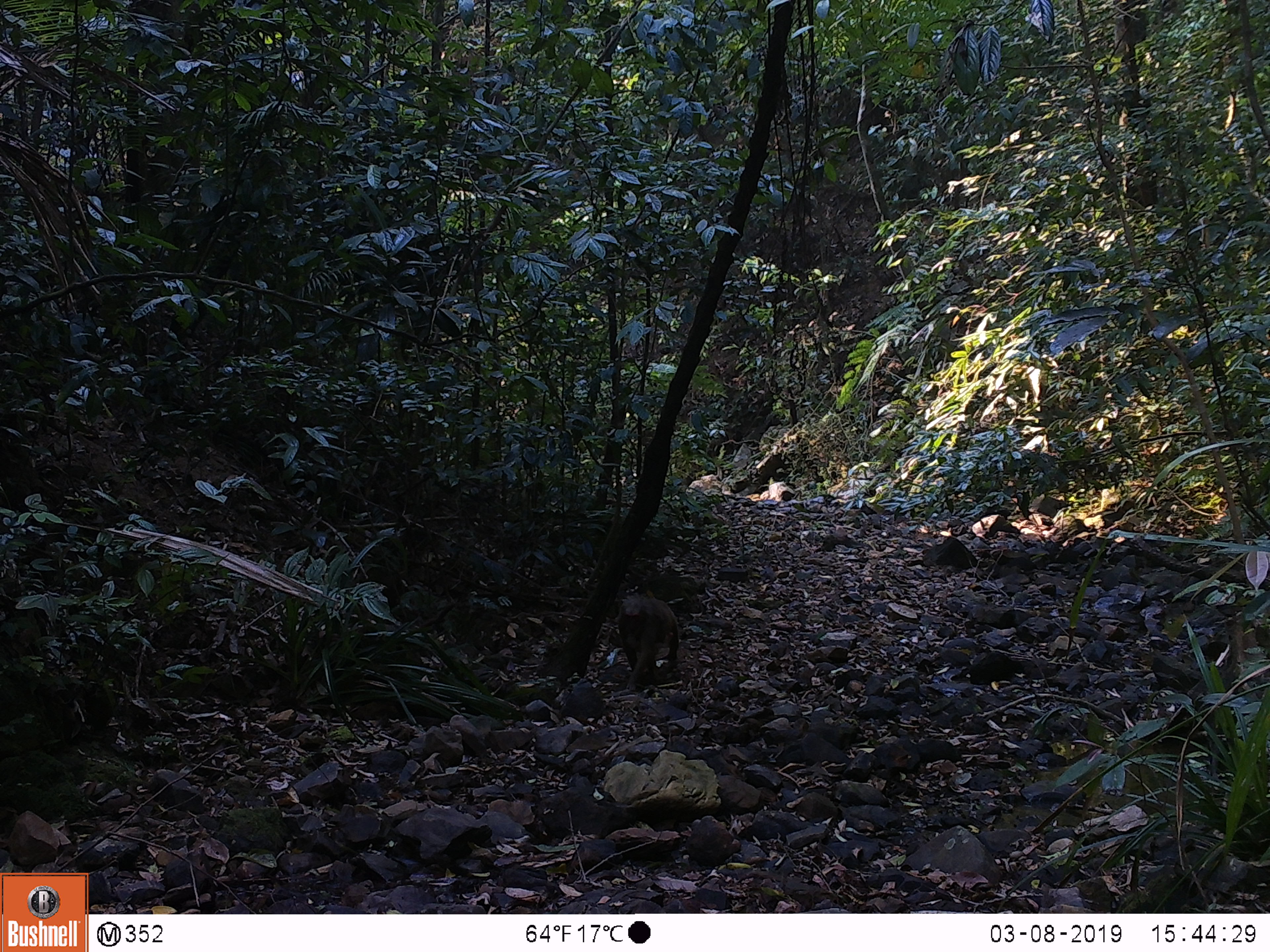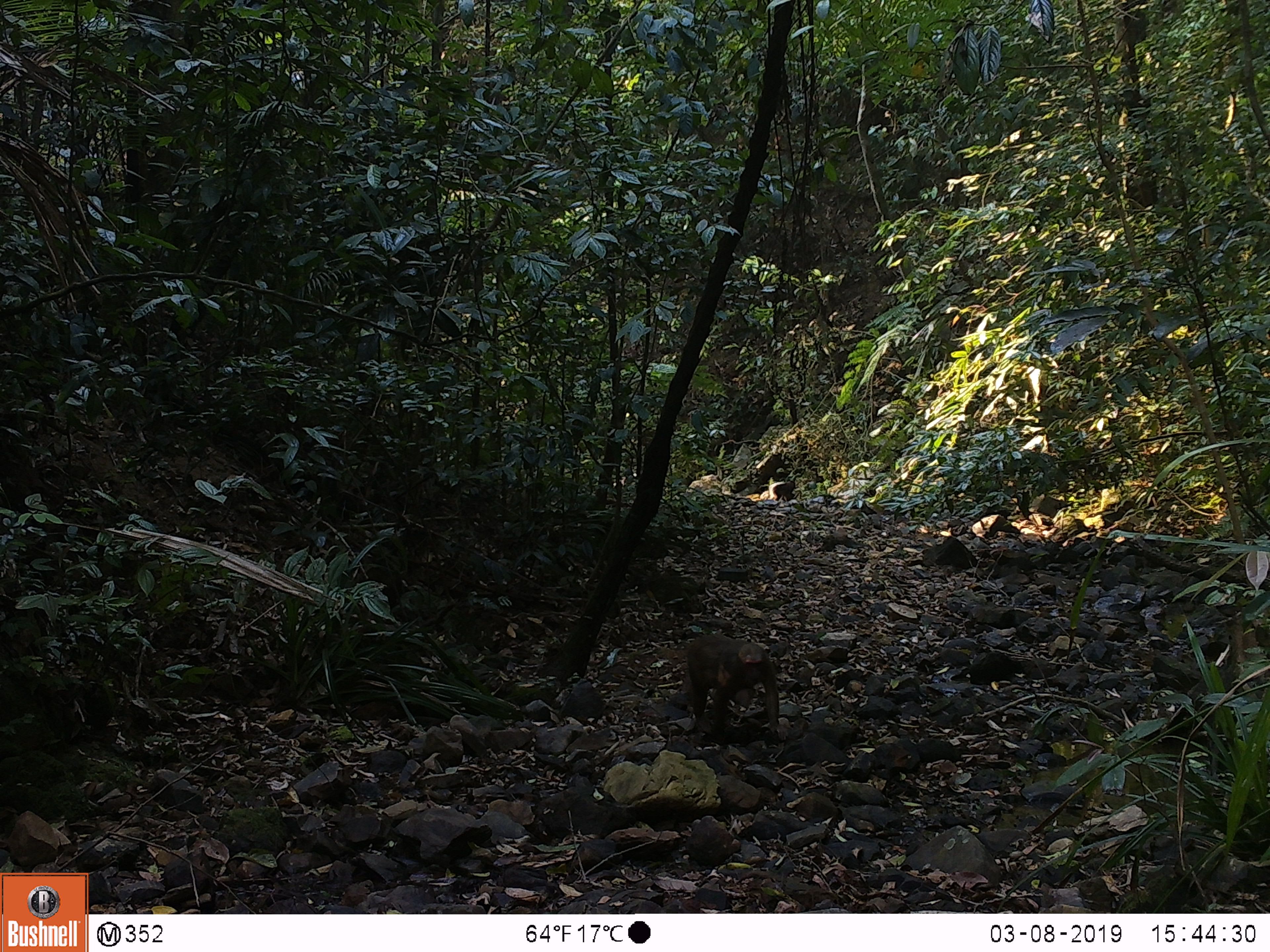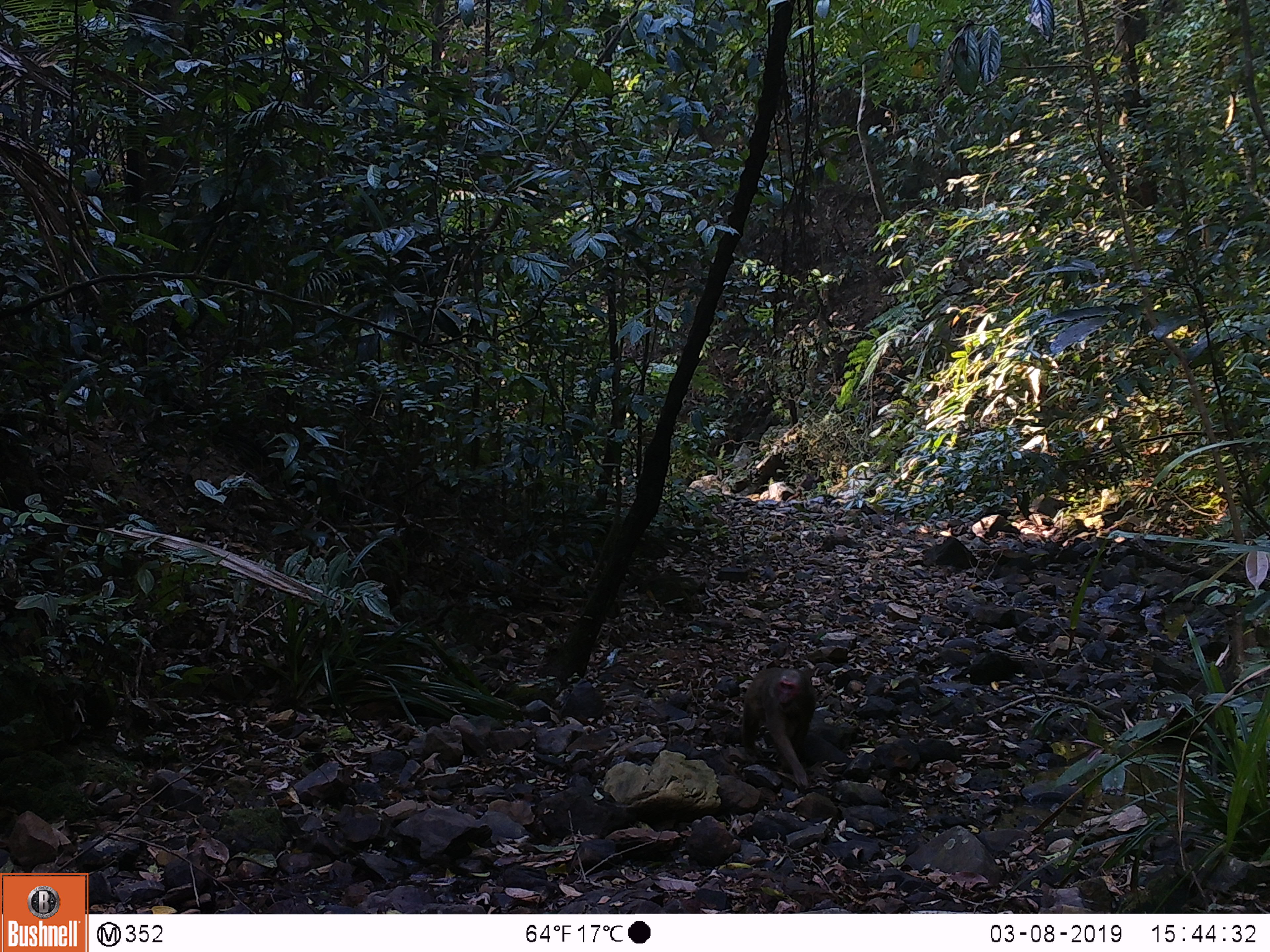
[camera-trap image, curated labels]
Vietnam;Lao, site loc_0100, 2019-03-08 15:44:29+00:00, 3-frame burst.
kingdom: Animalia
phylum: Chordata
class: Mammalia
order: Primates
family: Cercopithecidae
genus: Macaca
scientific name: Macaca arctoides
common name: stump-tailed macaque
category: stump tailed macaque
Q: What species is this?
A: Stump tailed macaque (stump-tailed macaque) (Macaca arctoides).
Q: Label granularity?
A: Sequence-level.